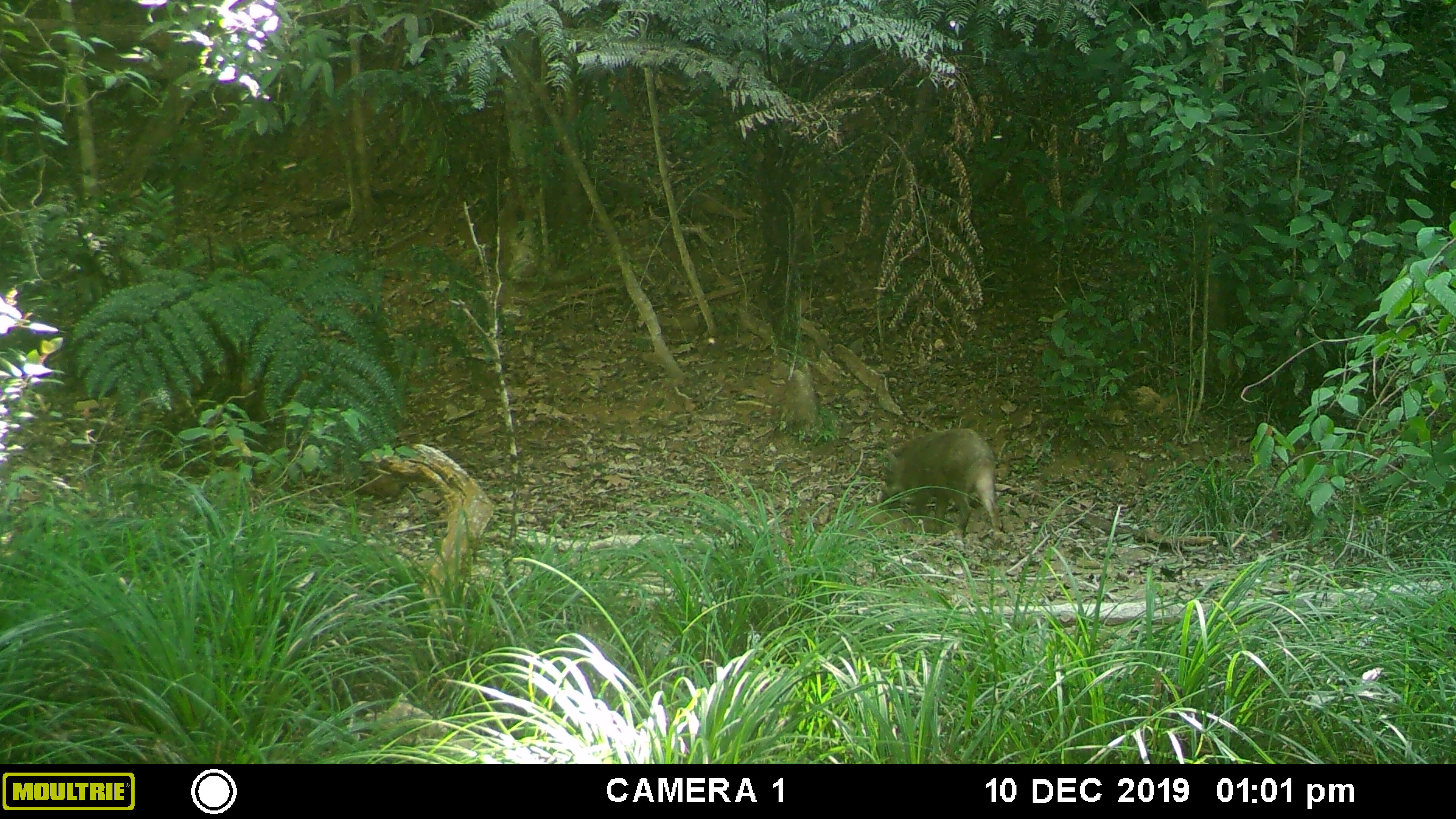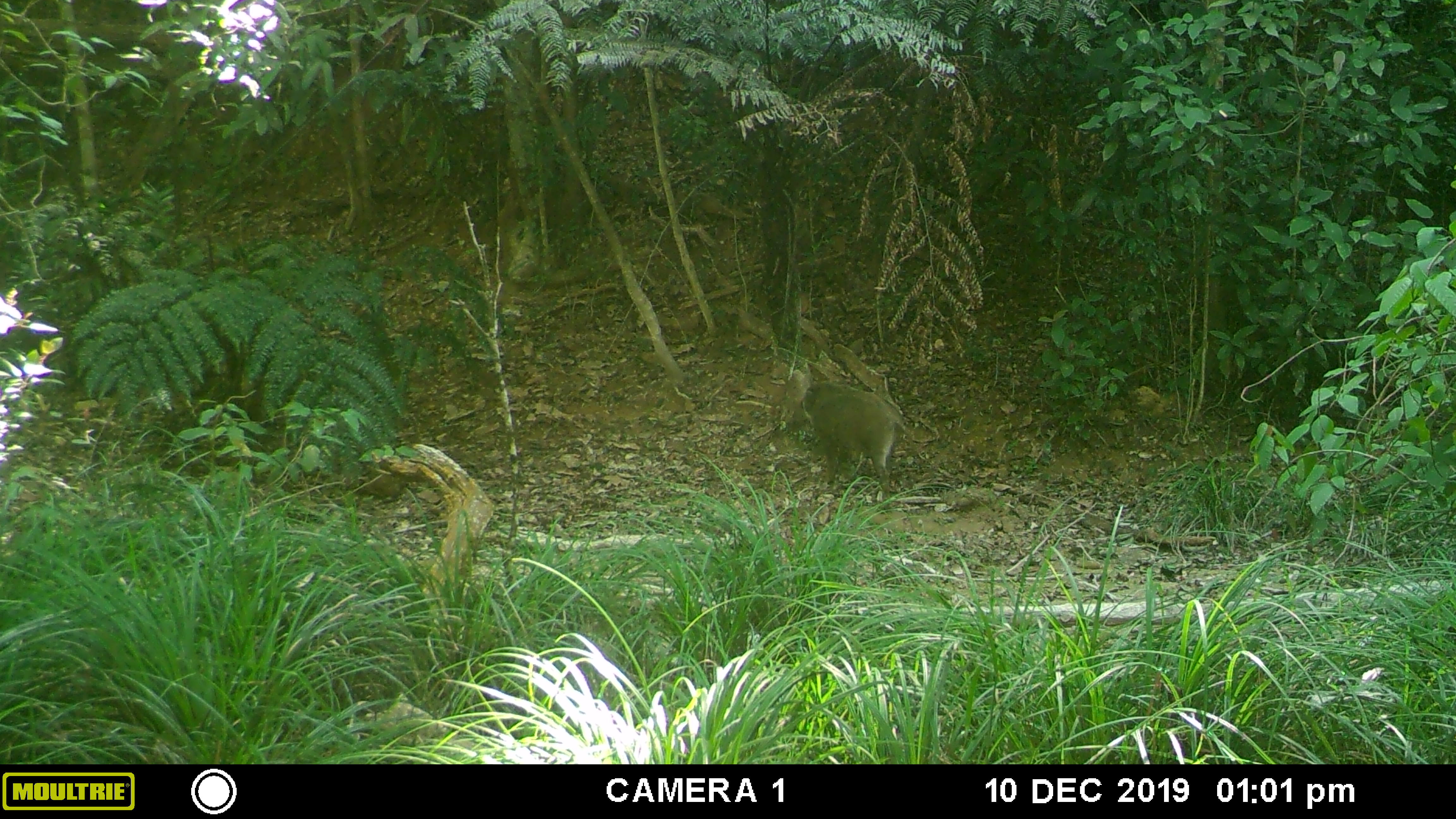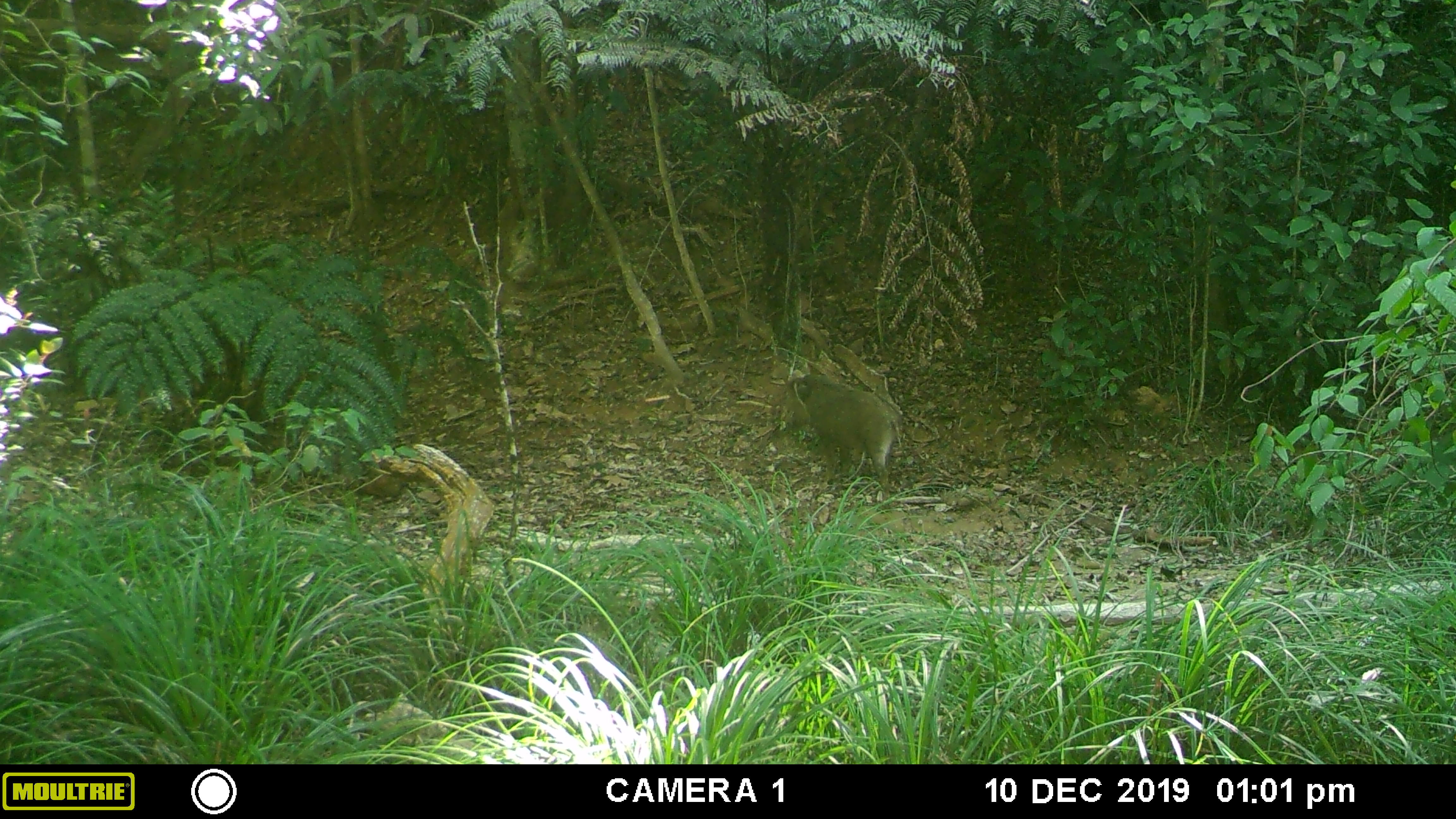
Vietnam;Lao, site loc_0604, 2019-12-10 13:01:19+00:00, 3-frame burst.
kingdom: Animalia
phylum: Chordata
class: Mammalia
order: Artiodactyla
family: Suidae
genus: Sus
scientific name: Sus scrofa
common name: eurasian wild pig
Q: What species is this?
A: Eurasian wild pig (Sus scrofa).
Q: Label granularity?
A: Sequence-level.